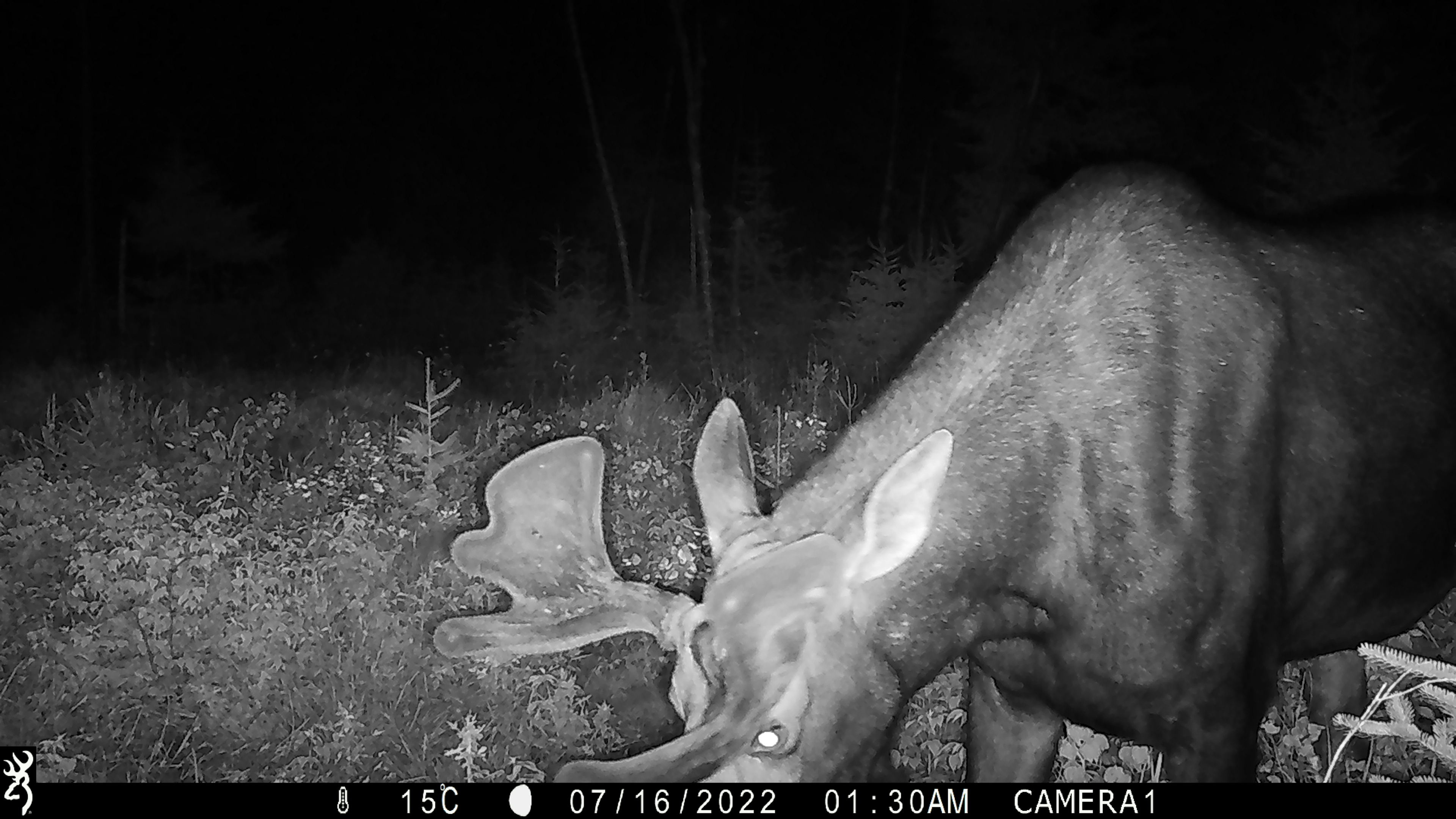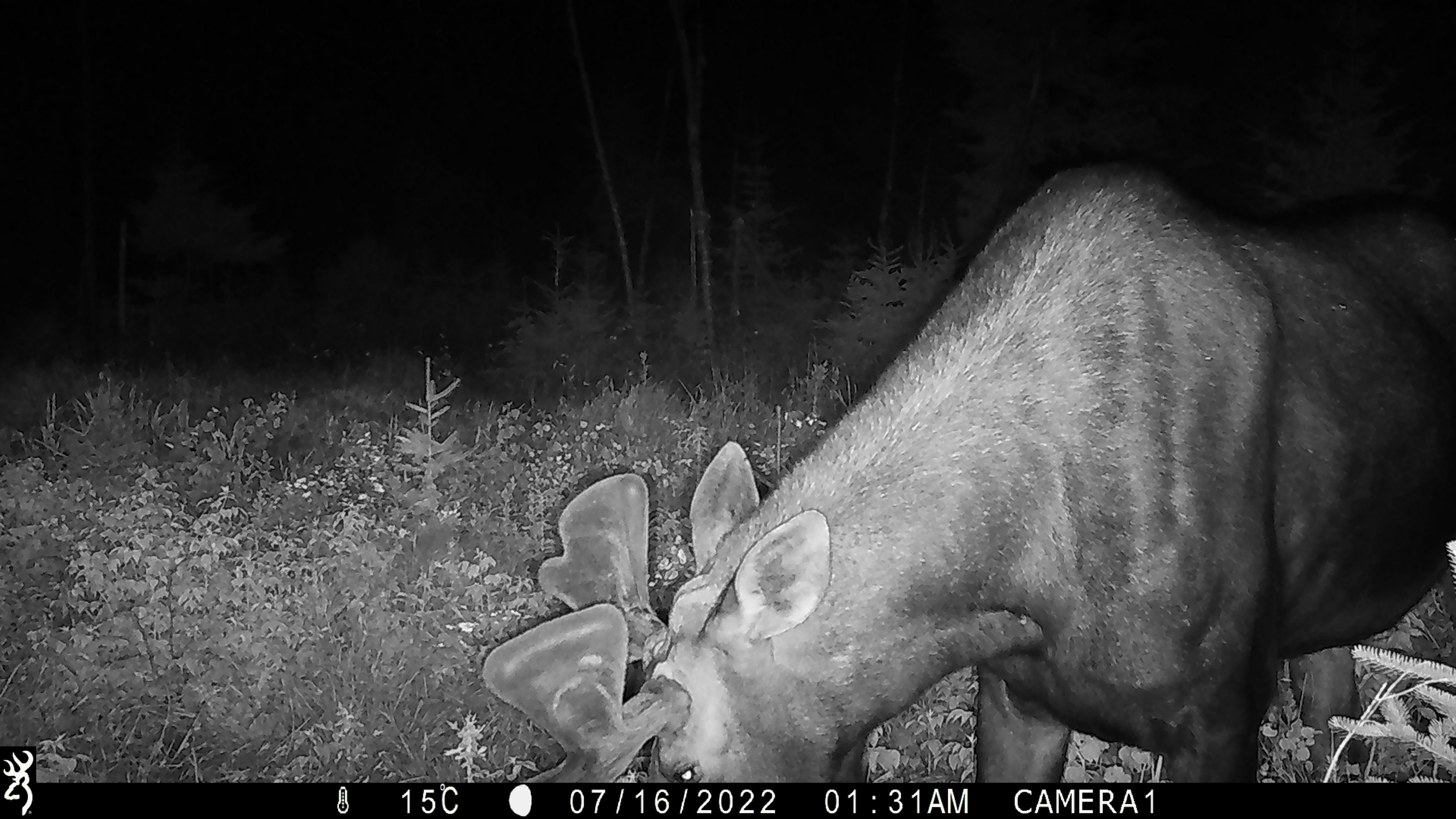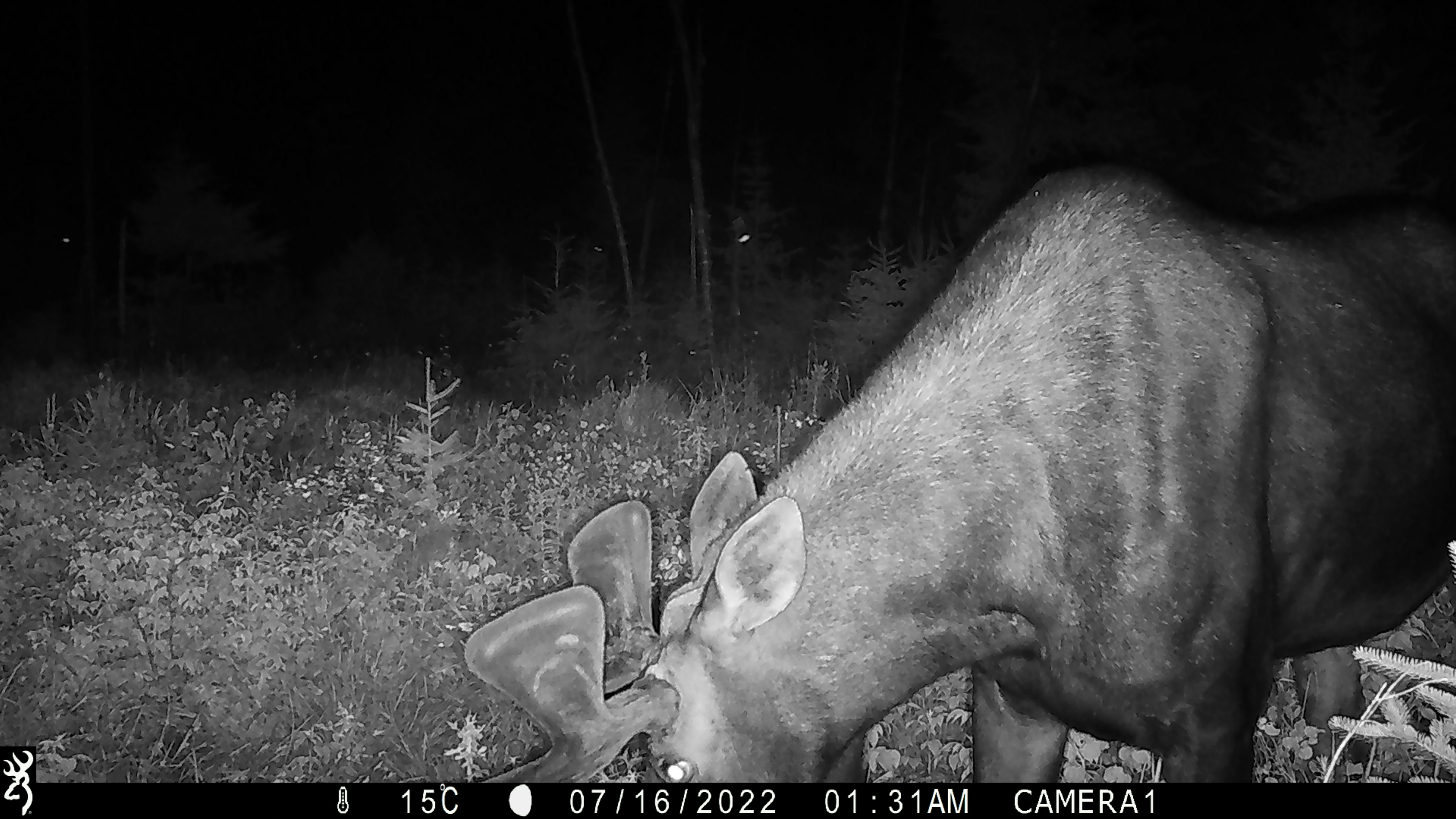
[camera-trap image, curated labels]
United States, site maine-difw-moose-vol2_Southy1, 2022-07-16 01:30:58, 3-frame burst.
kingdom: Animalia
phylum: Chordata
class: Mammalia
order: Artiodactyla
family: Cervidae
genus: Alces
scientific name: Alces alces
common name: moose